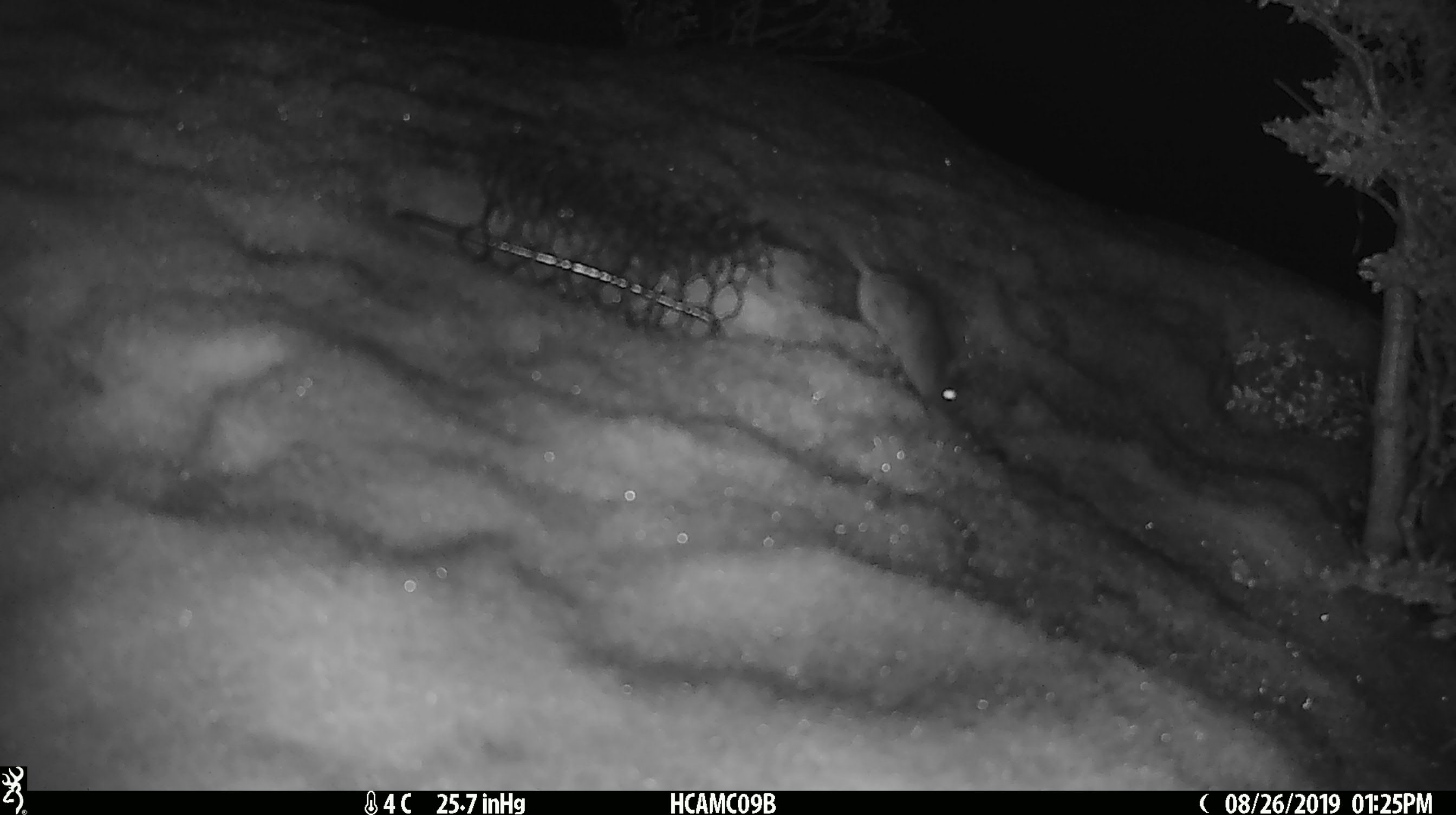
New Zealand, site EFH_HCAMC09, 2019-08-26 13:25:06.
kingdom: Animalia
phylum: Chordata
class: Mammalia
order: Rodentia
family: Muridae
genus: Mus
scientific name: Mus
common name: mouse